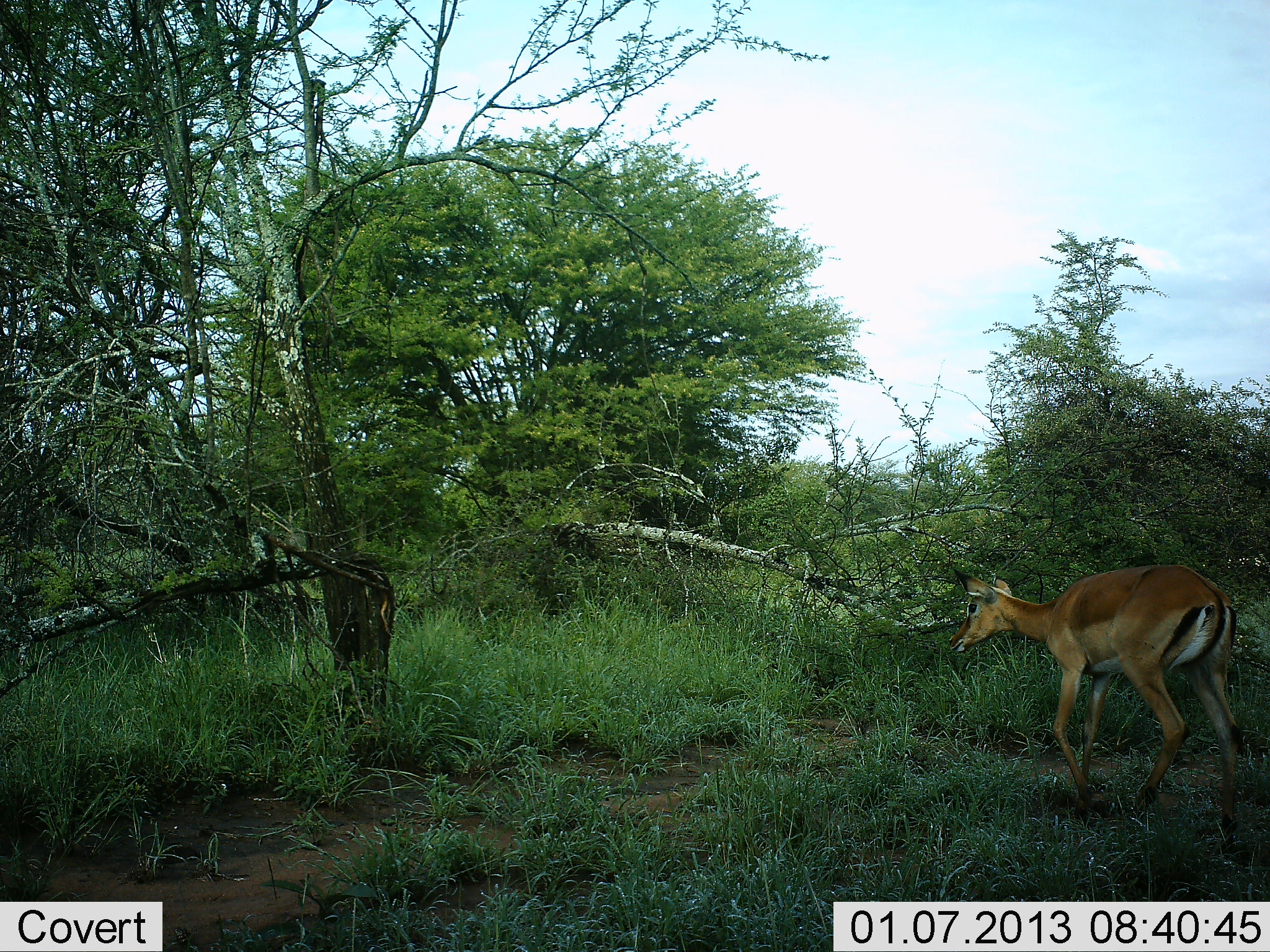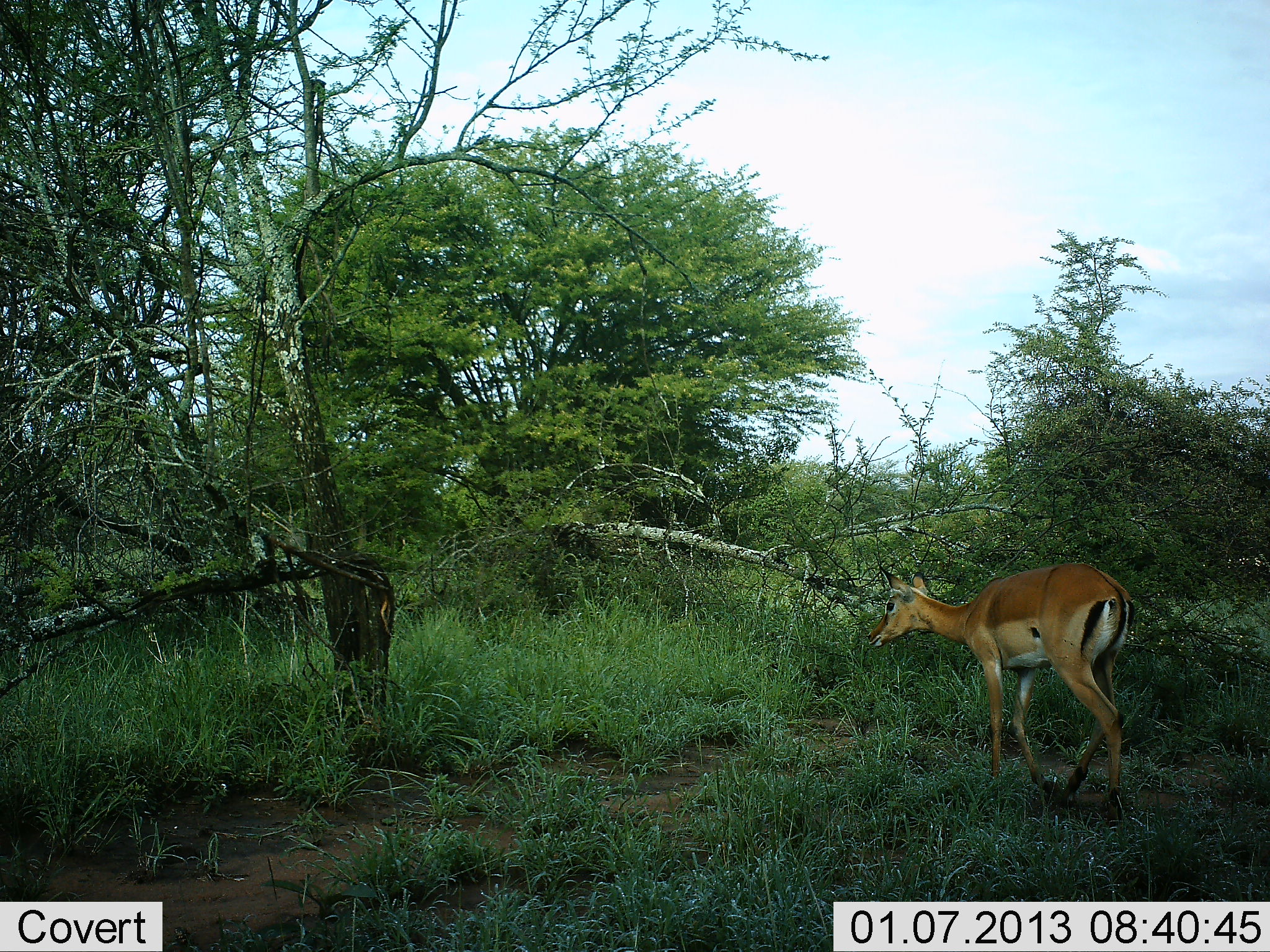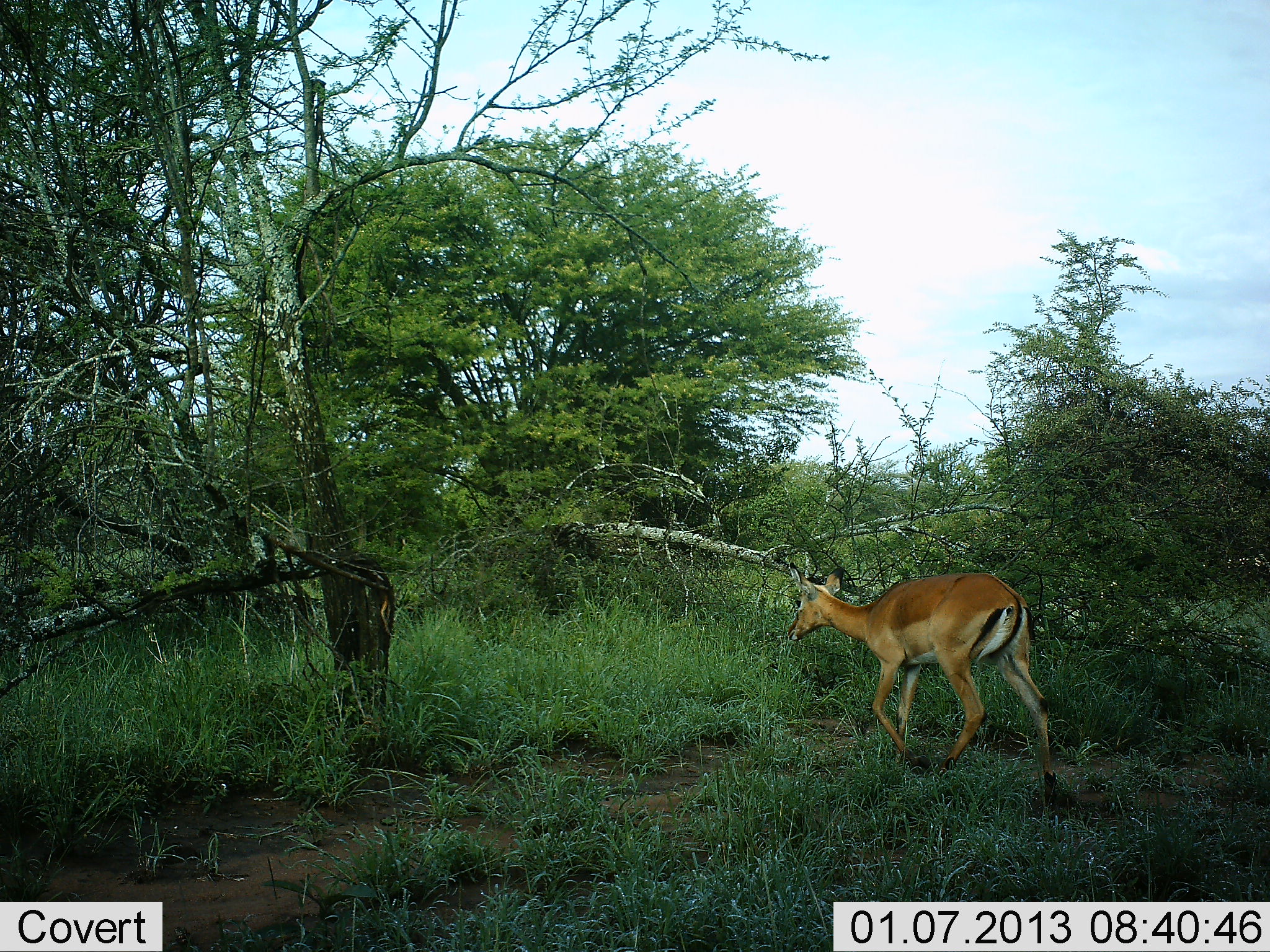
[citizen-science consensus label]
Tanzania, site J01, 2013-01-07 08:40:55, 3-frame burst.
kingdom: Animalia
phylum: Chordata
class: Mammalia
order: Artiodactyla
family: Bovidae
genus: Aepyceros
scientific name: Aepyceros melampus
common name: impala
Impala (Aepyceros melampus), count 1. Behavior (volunteer vote fractions): standing 0%, resting 0%, moving 100%, interacting 0%. Young present (vote fraction): 4%. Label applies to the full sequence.